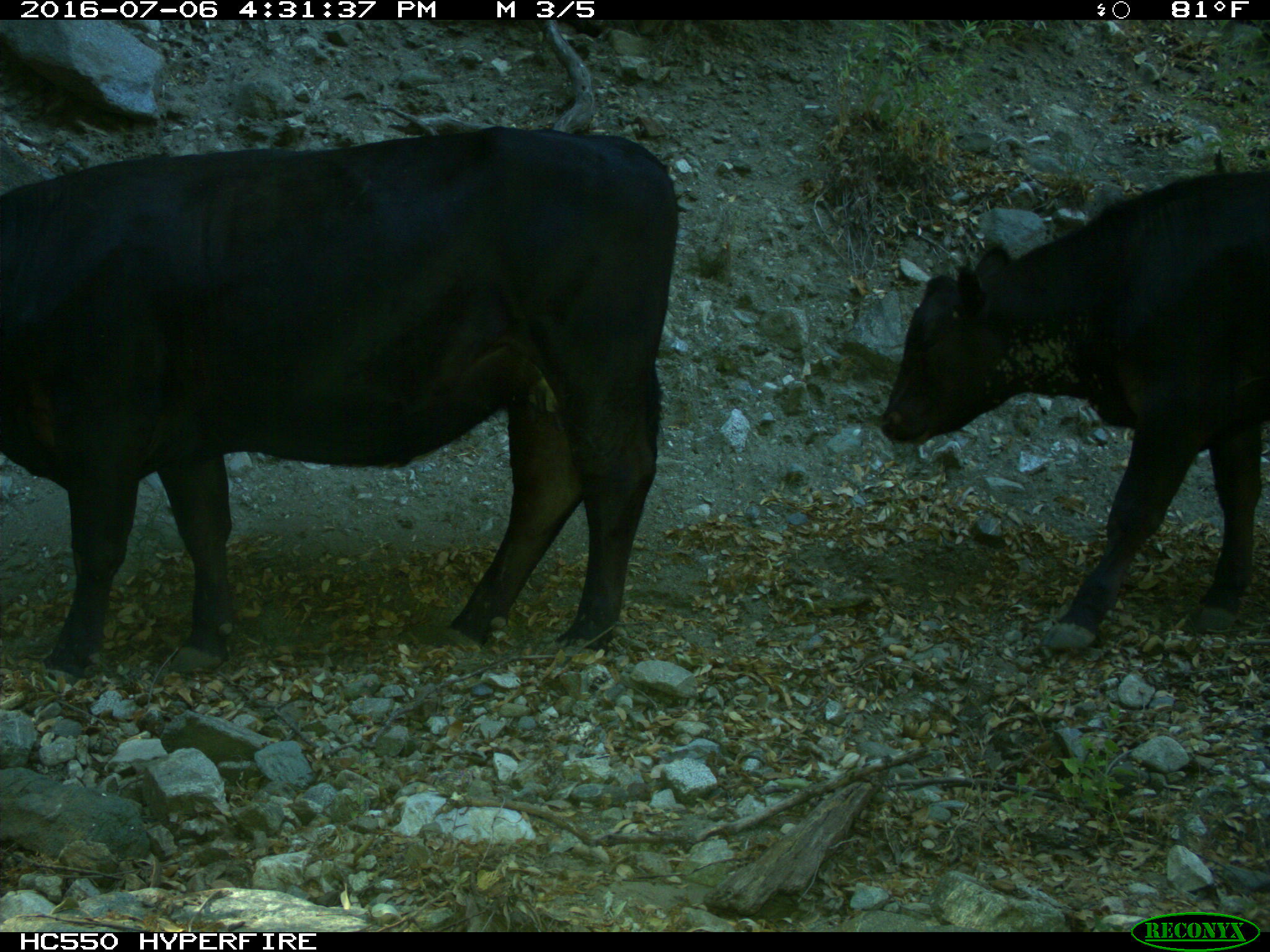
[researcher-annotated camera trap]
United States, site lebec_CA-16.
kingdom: Animalia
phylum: Chordata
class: Mammalia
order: Artiodactyla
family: Bovidae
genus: Bos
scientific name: Bos taurus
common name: domestic cow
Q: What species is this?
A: Bos taurus (domestic cow).